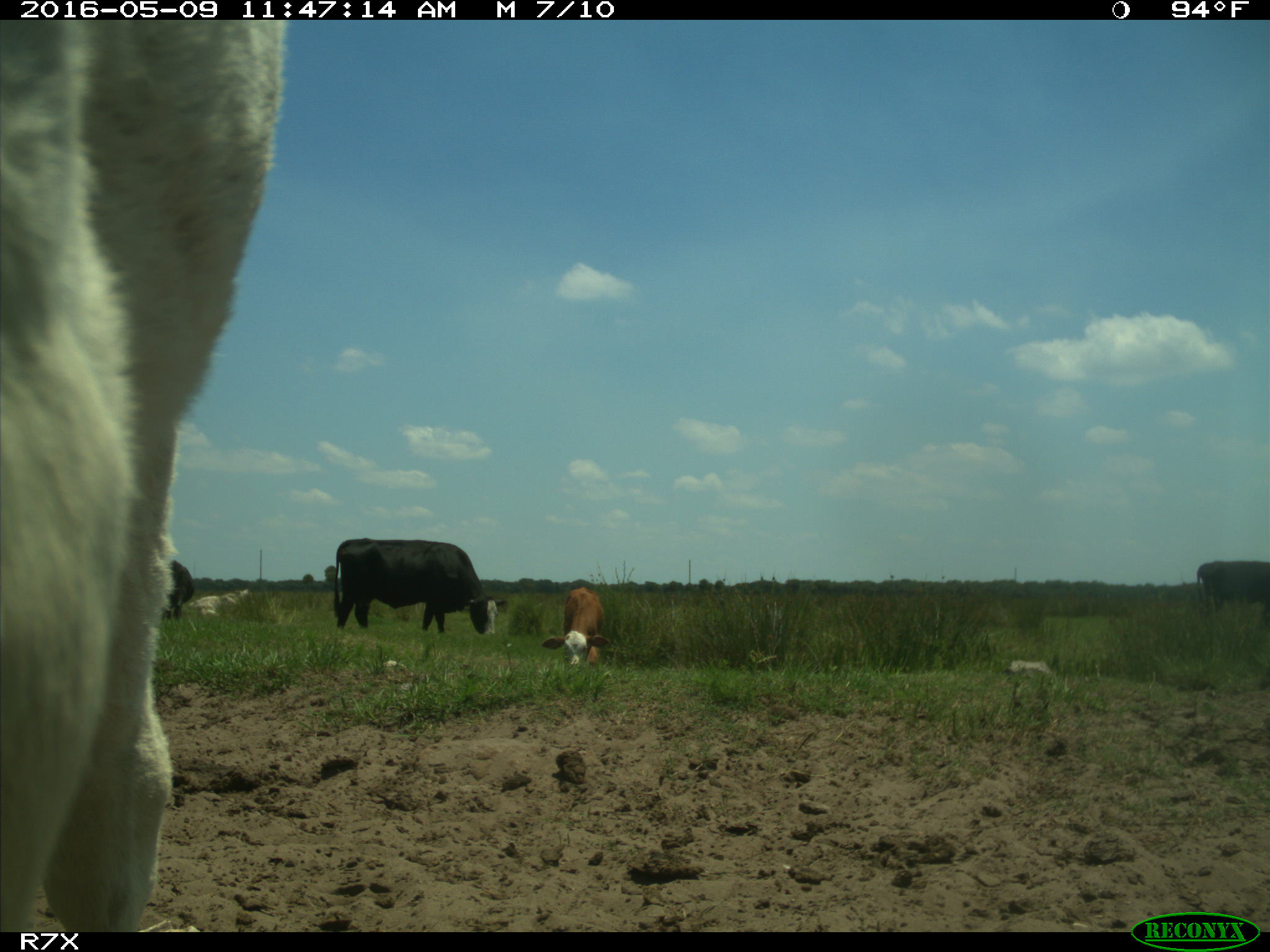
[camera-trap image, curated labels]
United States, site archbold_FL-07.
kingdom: Animalia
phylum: Chordata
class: Mammalia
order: Artiodactyla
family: Bovidae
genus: Bos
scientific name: Bos taurus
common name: domestic cow